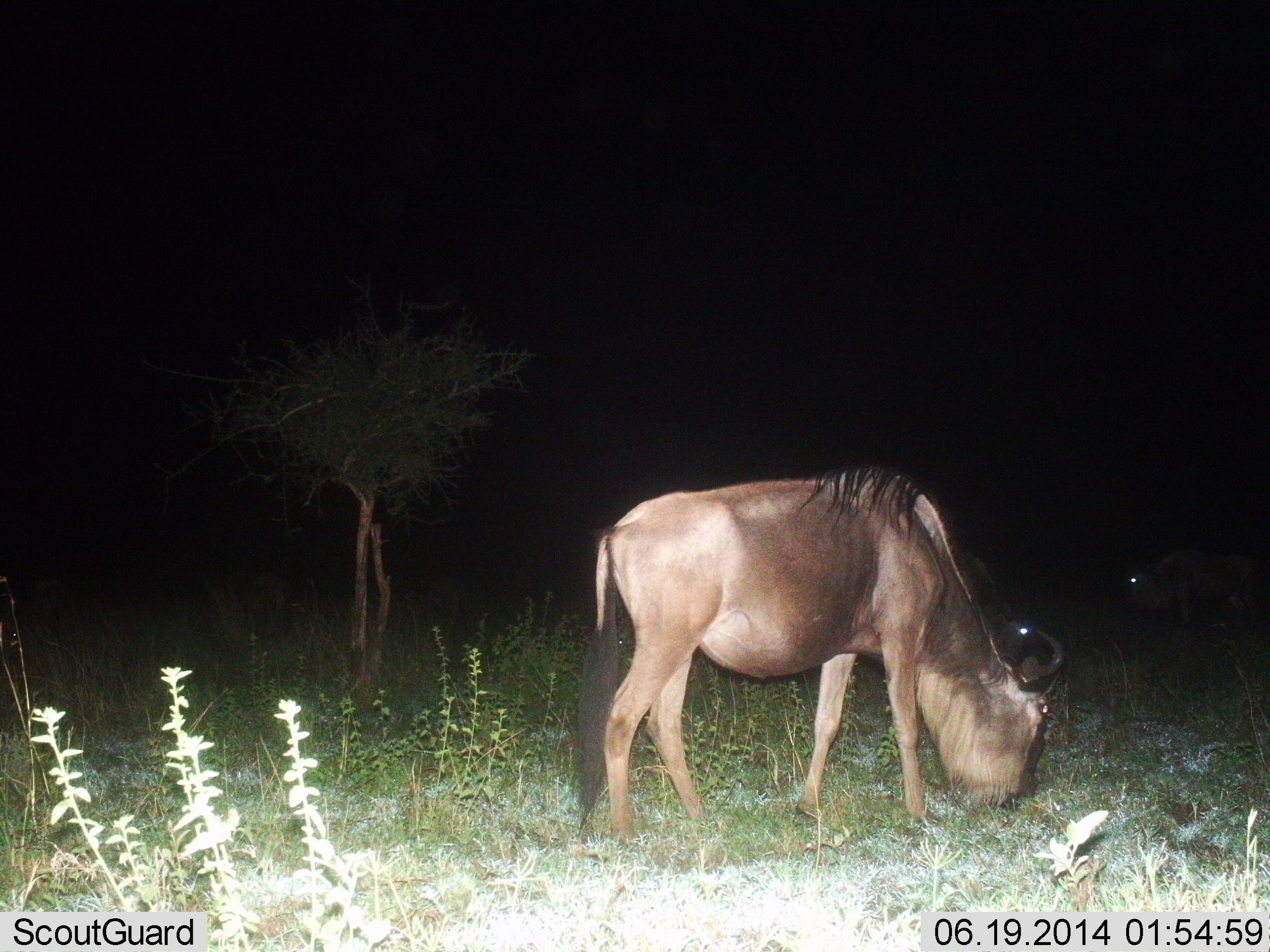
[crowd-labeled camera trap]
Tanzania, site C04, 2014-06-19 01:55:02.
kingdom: Animalia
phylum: Chordata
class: Mammalia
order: Artiodactyla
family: Bovidae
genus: Connochaetes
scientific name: Connochaetes taurinus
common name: blue wildebeest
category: wildebeest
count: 2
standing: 20%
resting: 0%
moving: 0%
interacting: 0%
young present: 0%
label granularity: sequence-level